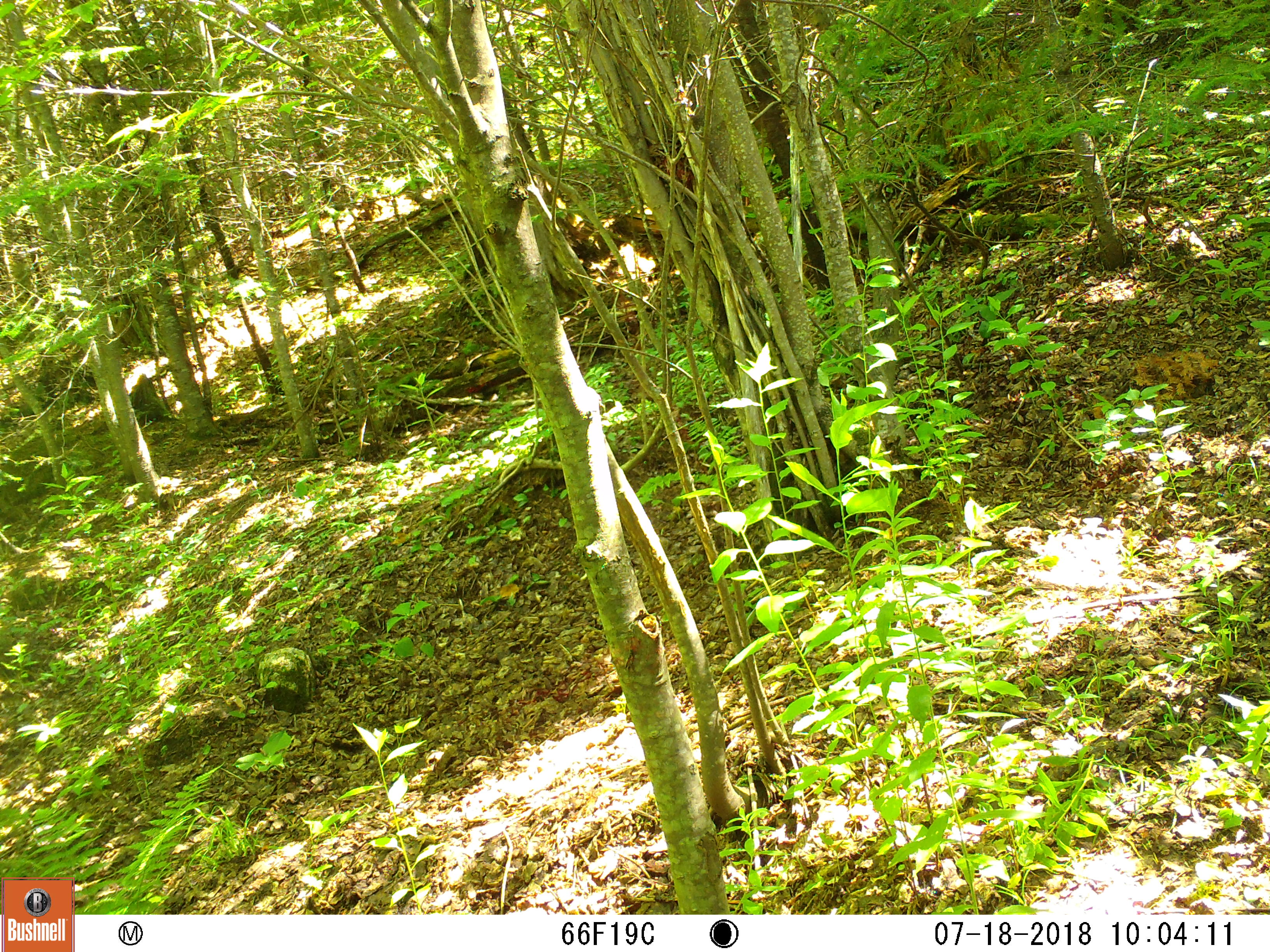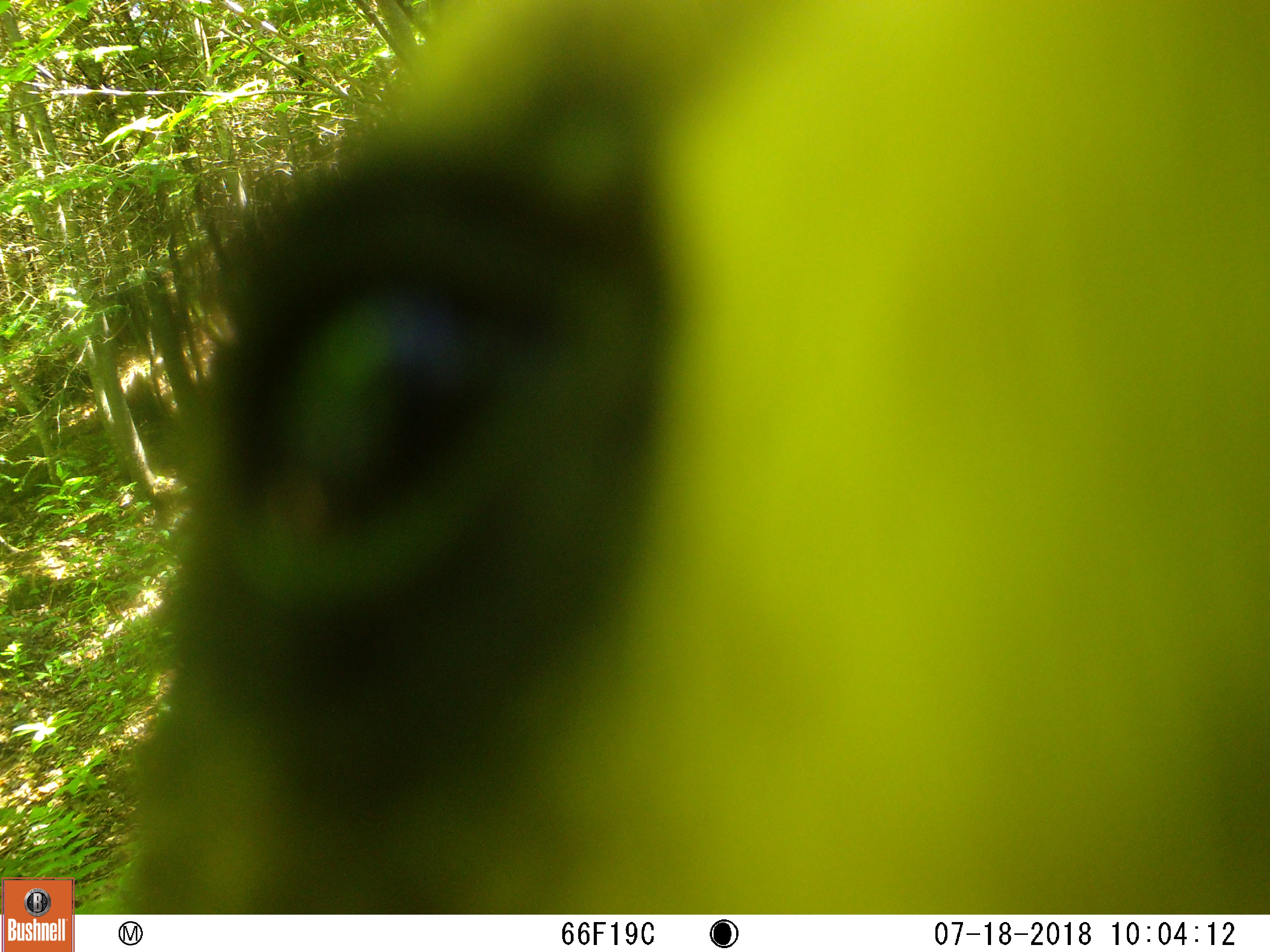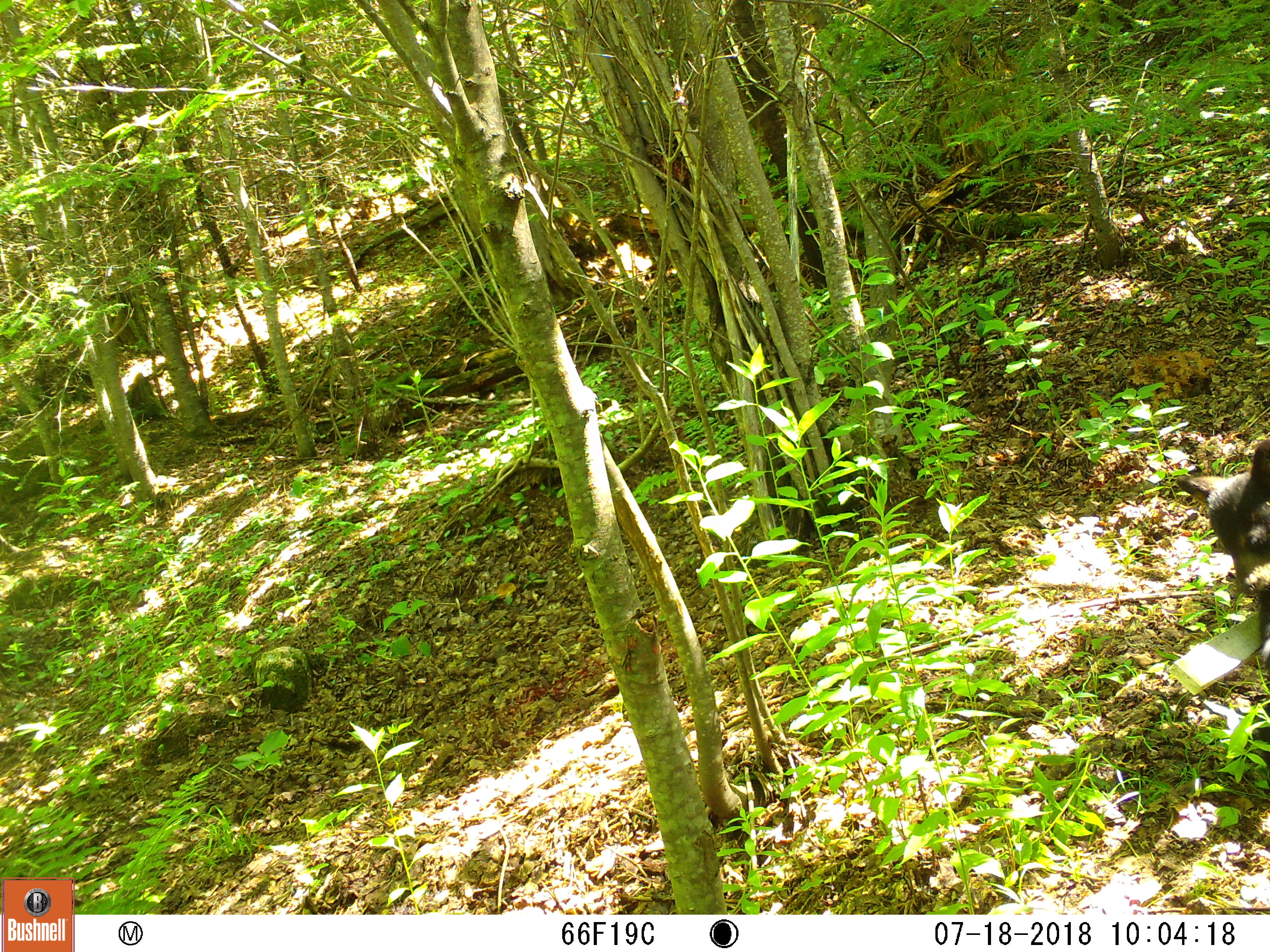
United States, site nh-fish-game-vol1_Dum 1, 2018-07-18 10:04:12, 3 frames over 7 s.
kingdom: Animalia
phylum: Chordata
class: Mammalia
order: Carnivora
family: Ursidae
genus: Ursus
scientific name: Ursus americanus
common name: black bear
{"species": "black bear (Ursus americanus)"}